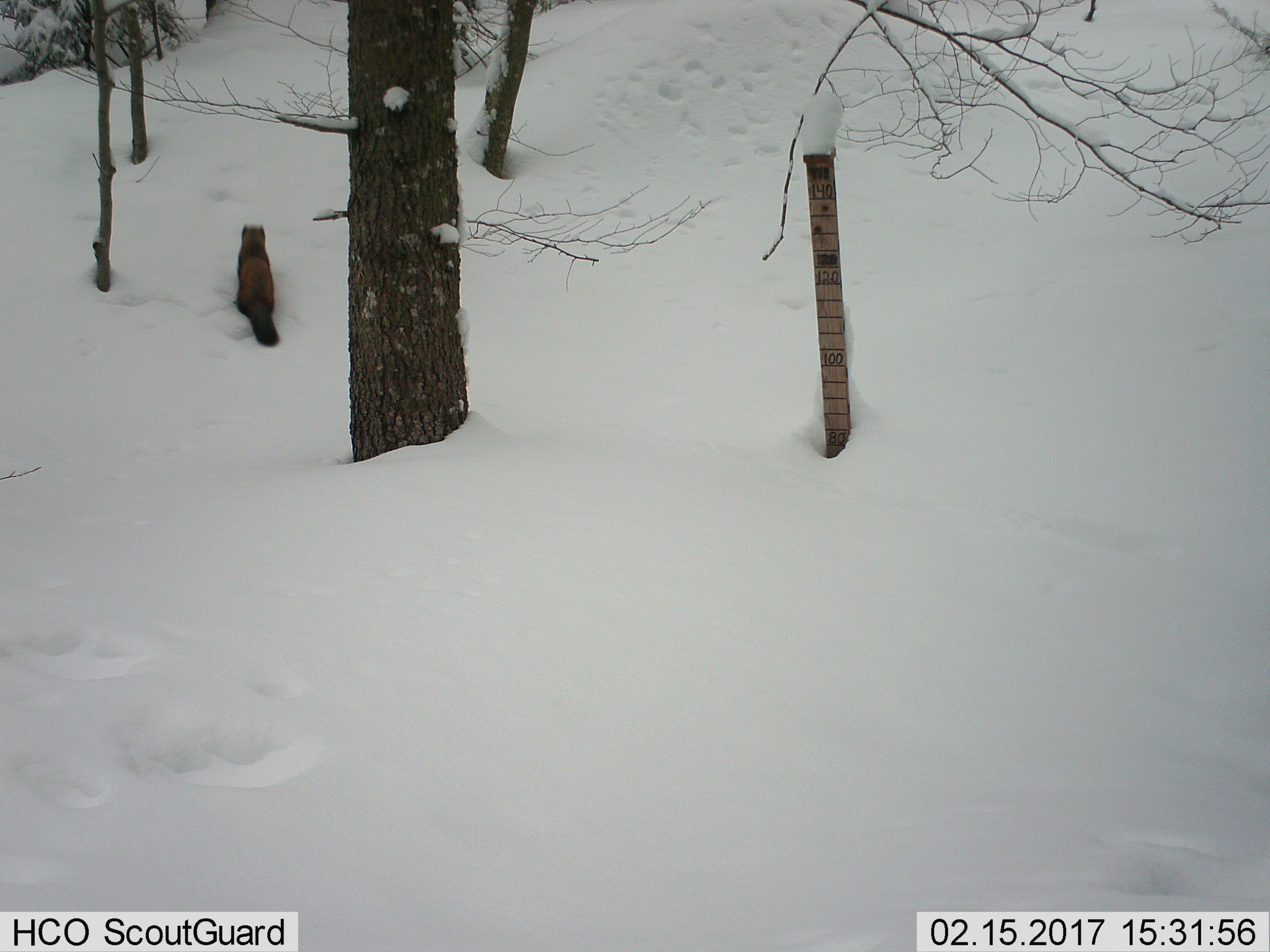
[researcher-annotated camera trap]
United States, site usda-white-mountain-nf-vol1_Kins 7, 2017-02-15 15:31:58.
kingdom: Animalia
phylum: Chordata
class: Mammalia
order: Carnivora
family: Mustelidae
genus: Martes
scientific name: Martes americana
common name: american marten